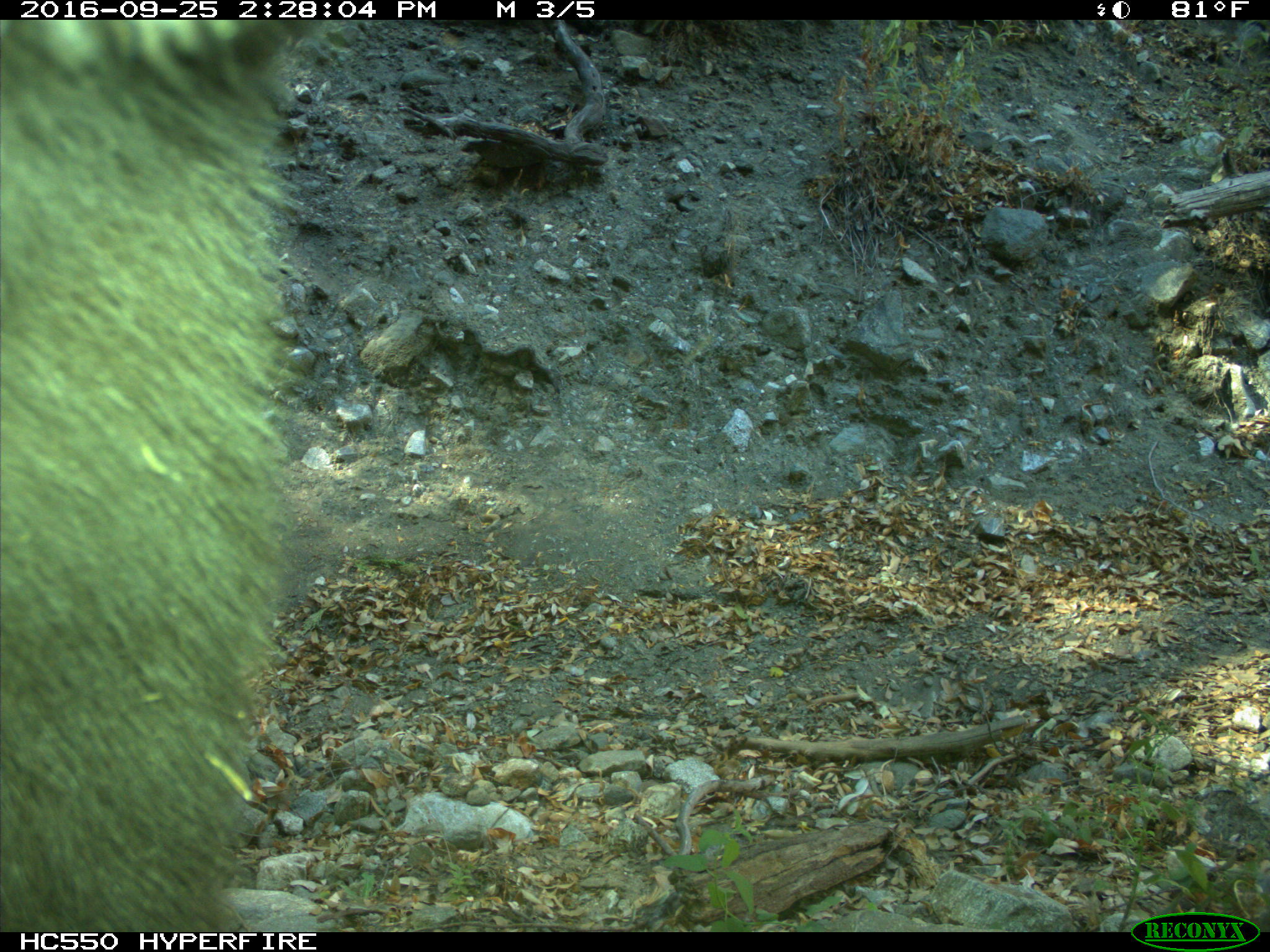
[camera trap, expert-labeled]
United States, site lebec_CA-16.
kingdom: Animalia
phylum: Chordata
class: Mammalia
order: Carnivora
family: Ursidae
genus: Ursus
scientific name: Ursus americanus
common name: american black bear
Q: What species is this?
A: Ursus americanus (american black bear).